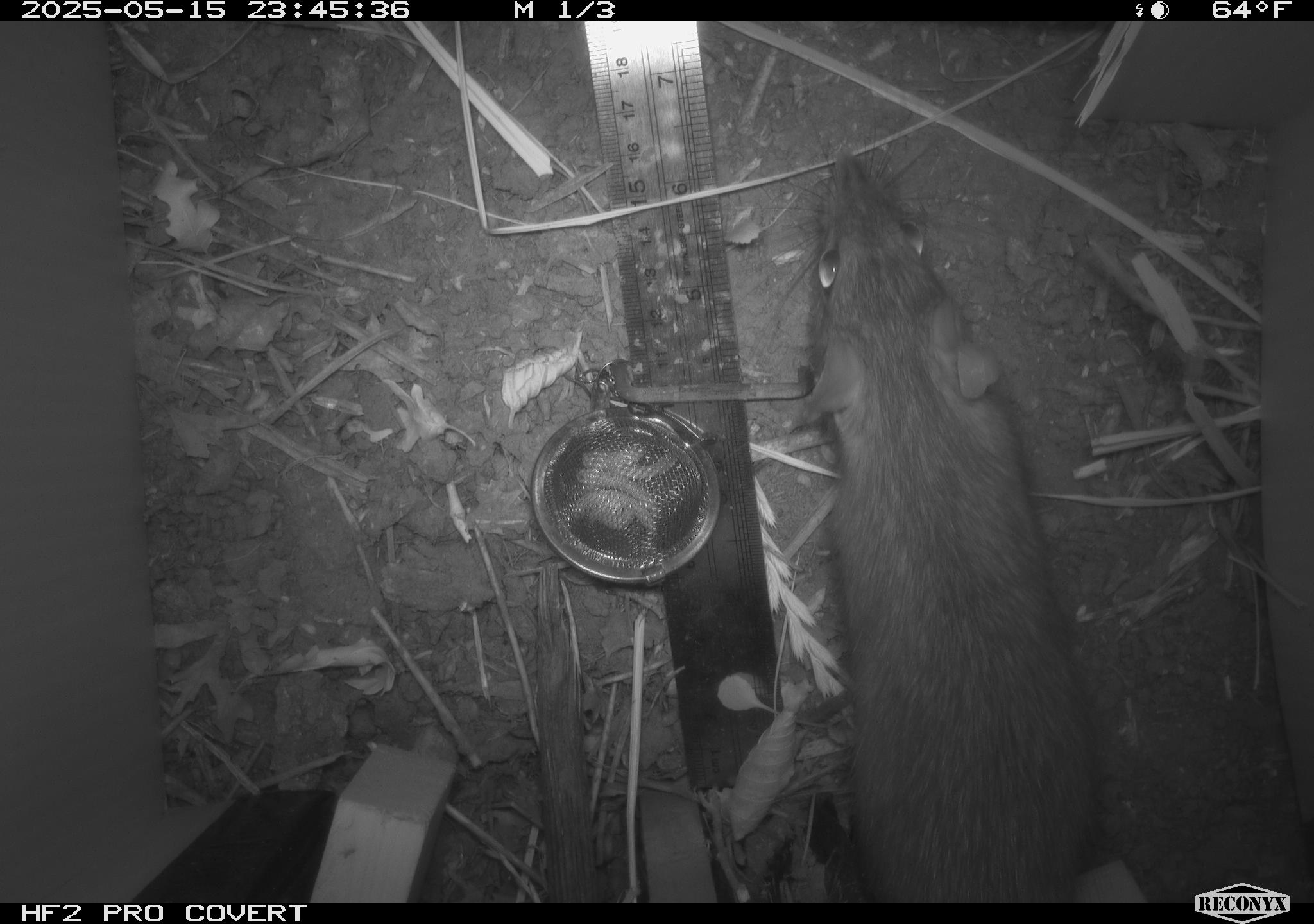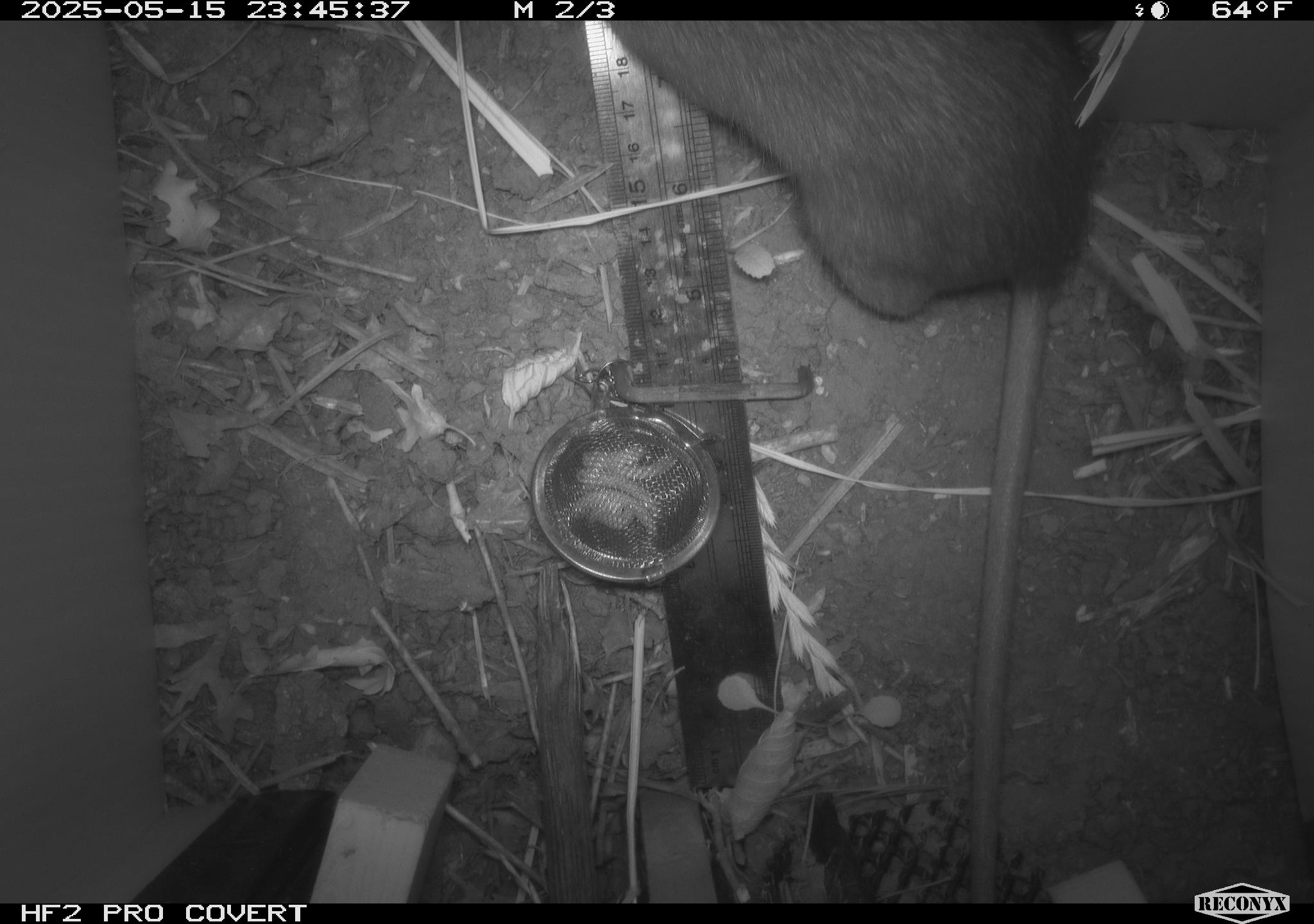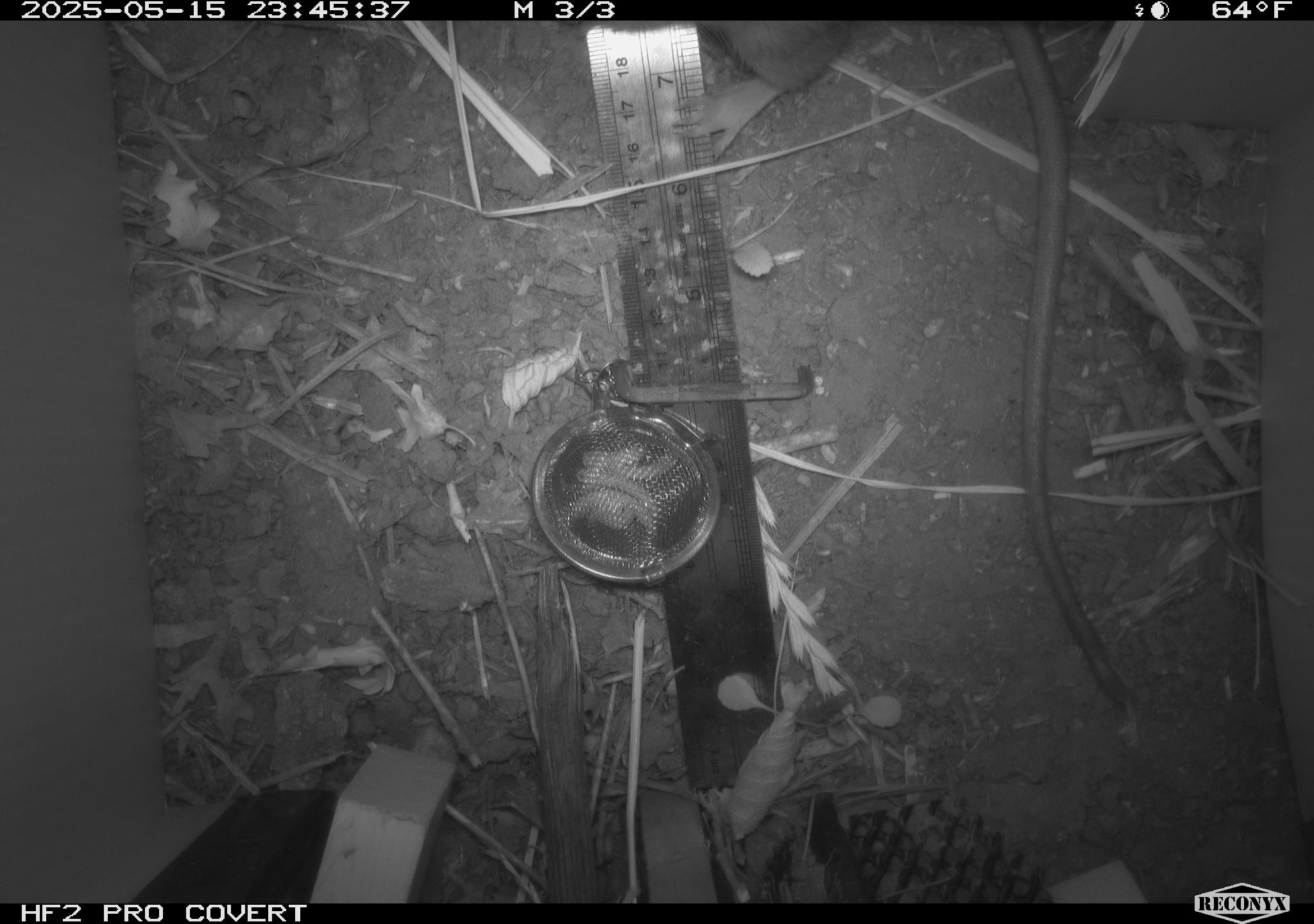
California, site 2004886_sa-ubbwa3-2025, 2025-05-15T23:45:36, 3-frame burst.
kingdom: Animalia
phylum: Chordata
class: Mammalia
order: Rodentia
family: Muridae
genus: Rattus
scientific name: Rattus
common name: rat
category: rattus species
Rattus species (rat) (Rattus).